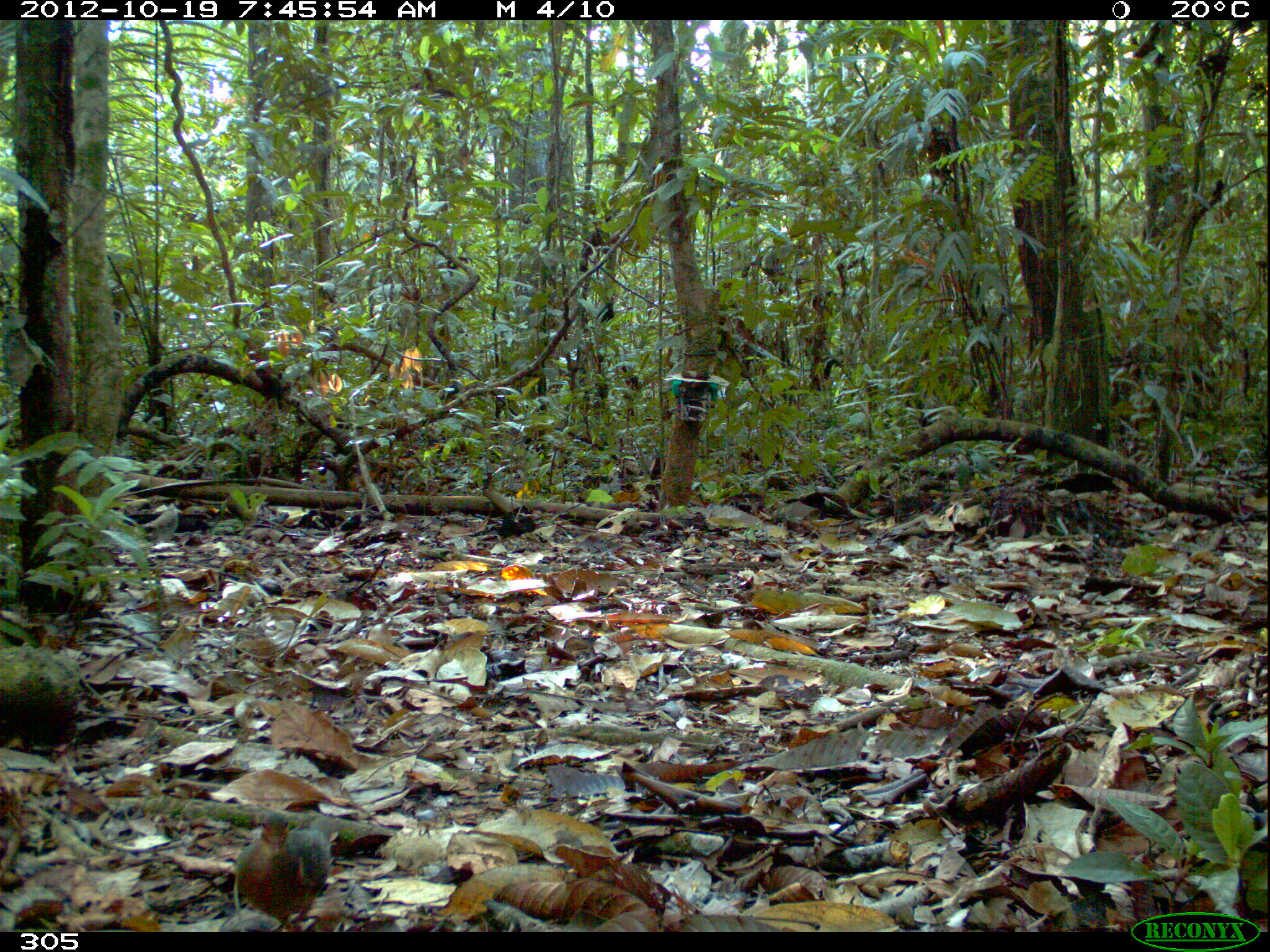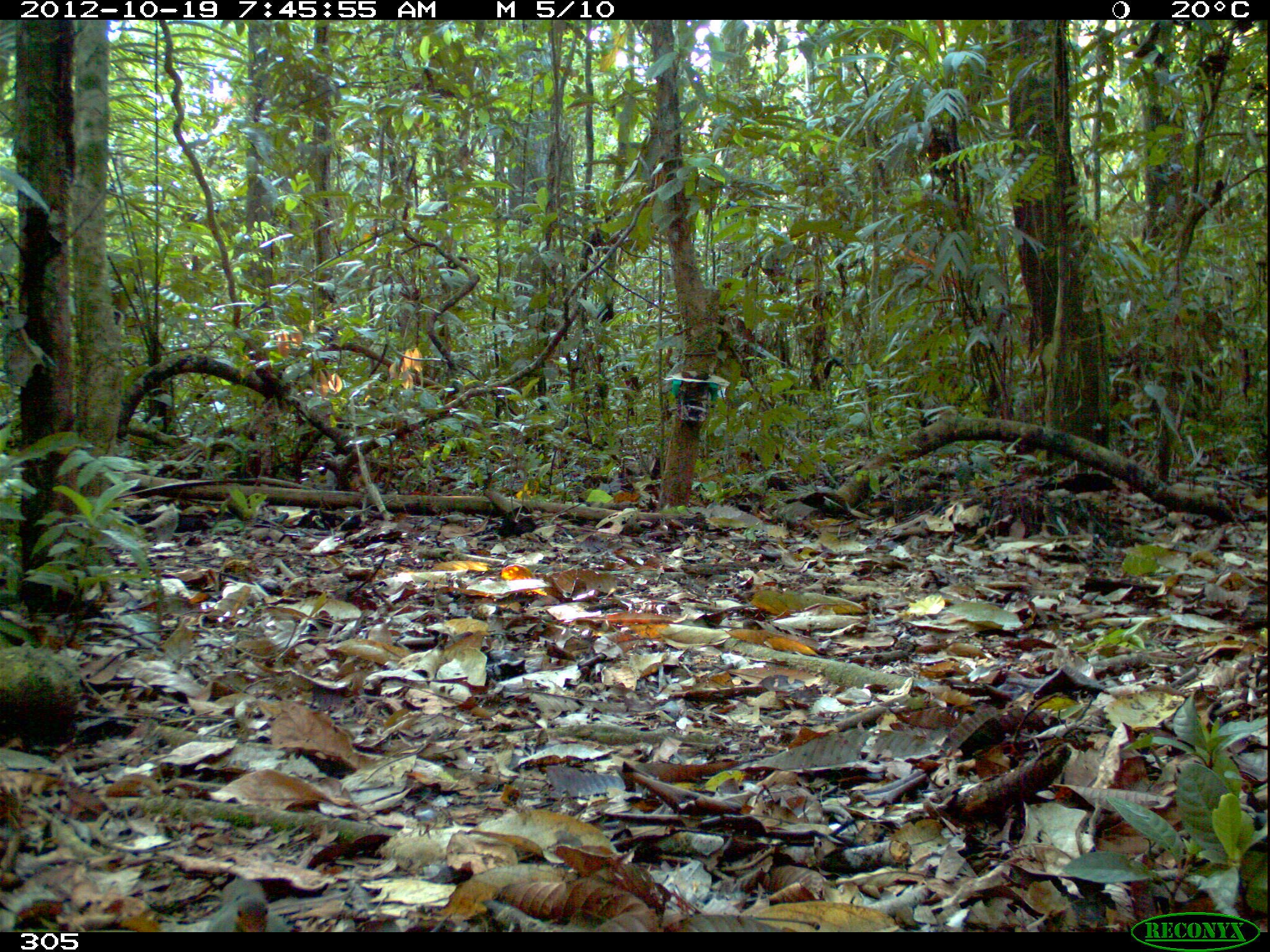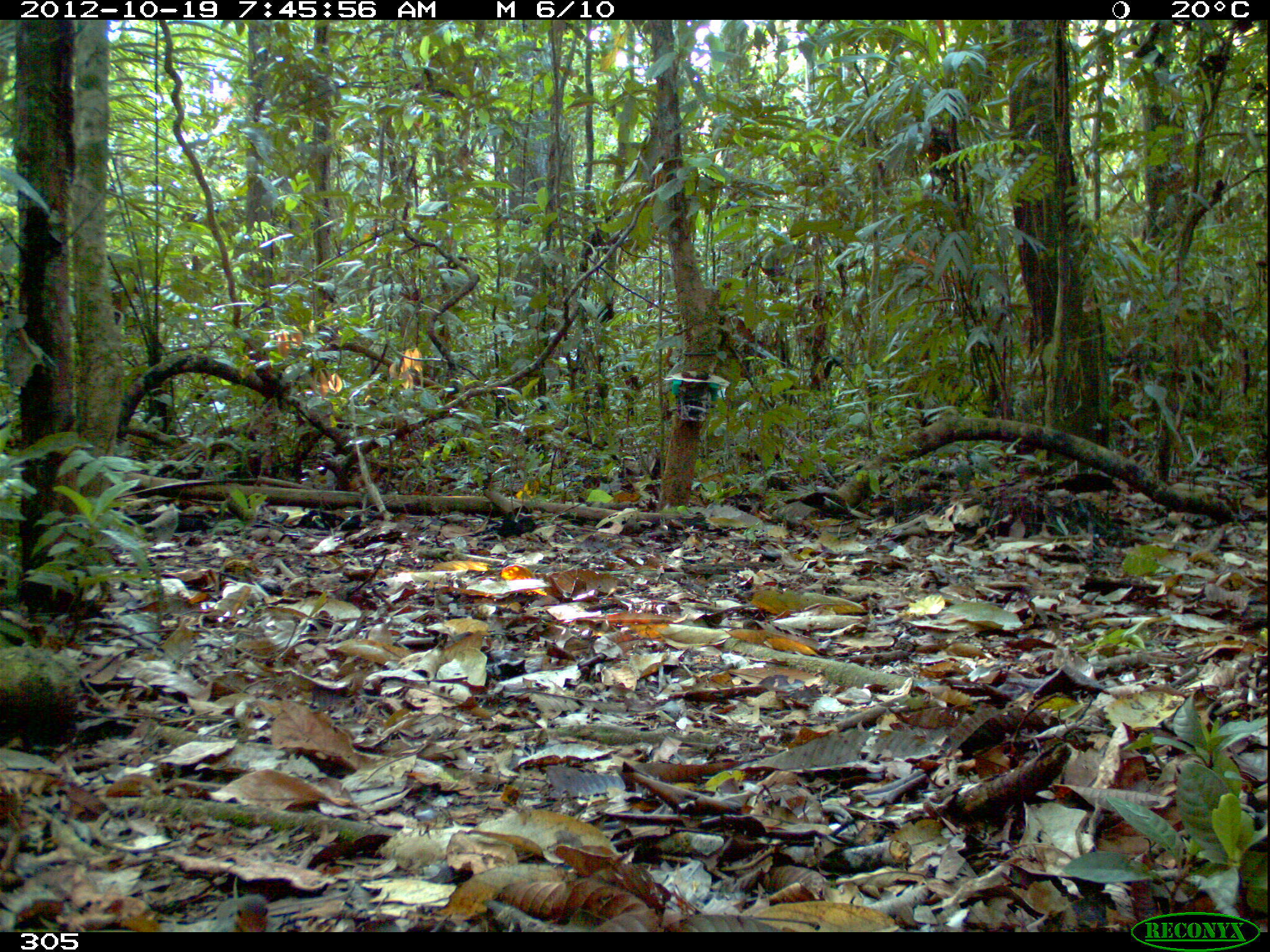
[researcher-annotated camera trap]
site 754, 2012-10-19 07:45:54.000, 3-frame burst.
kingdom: Animalia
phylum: Chordata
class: Aves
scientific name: Aves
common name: bird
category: unknown bird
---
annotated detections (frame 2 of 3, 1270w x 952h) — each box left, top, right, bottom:
unknown bird: 205, 879, 291, 932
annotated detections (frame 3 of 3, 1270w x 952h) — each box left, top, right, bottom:
unknown bird: 209, 894, 280, 932